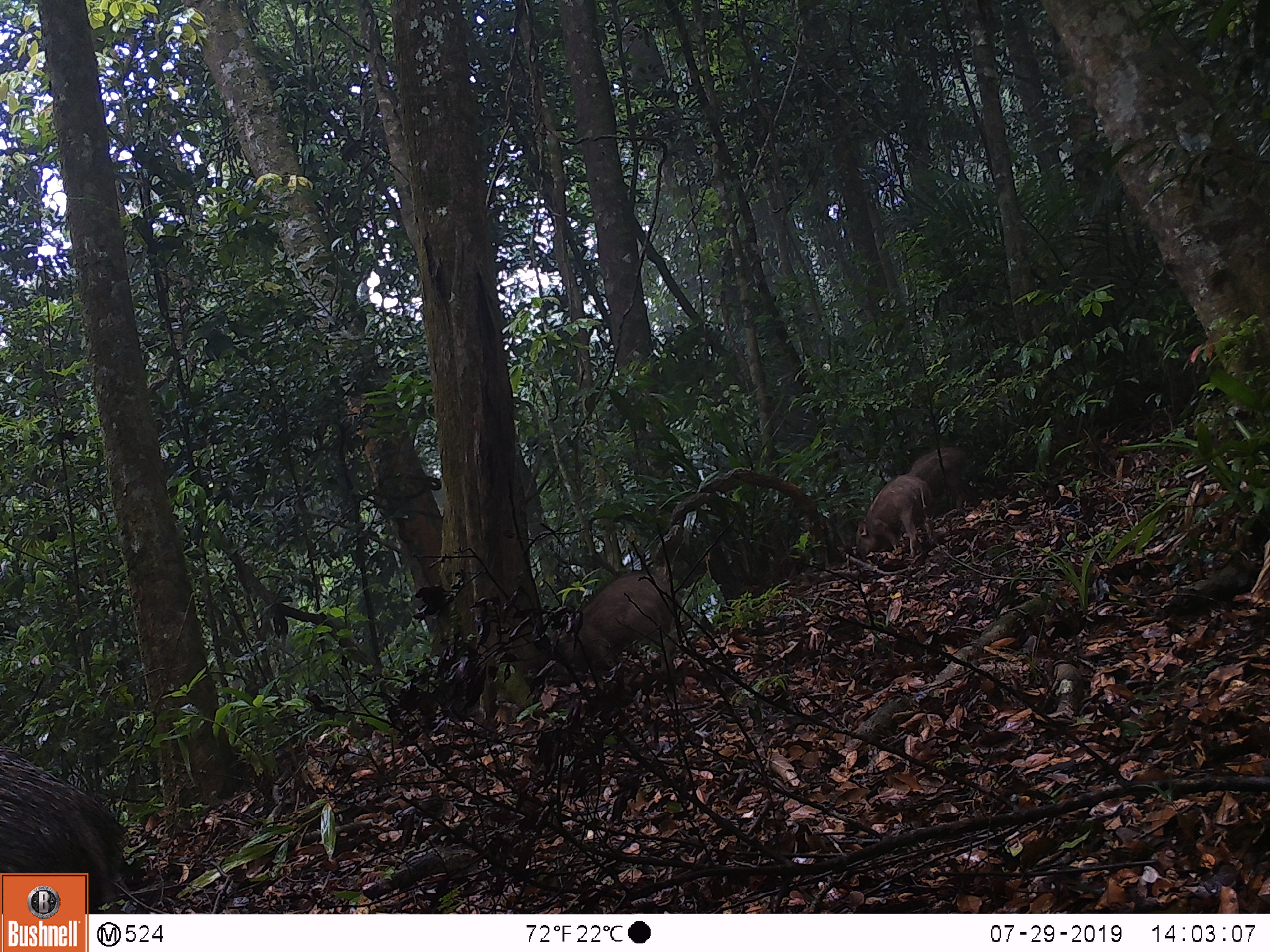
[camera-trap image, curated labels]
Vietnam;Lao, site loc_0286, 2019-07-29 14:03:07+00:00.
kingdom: Animalia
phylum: Chordata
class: Mammalia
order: Artiodactyla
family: Suidae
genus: Sus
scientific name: Sus scrofa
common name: eurasian wild pig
Eurasian wild pig (Sus scrofa). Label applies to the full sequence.